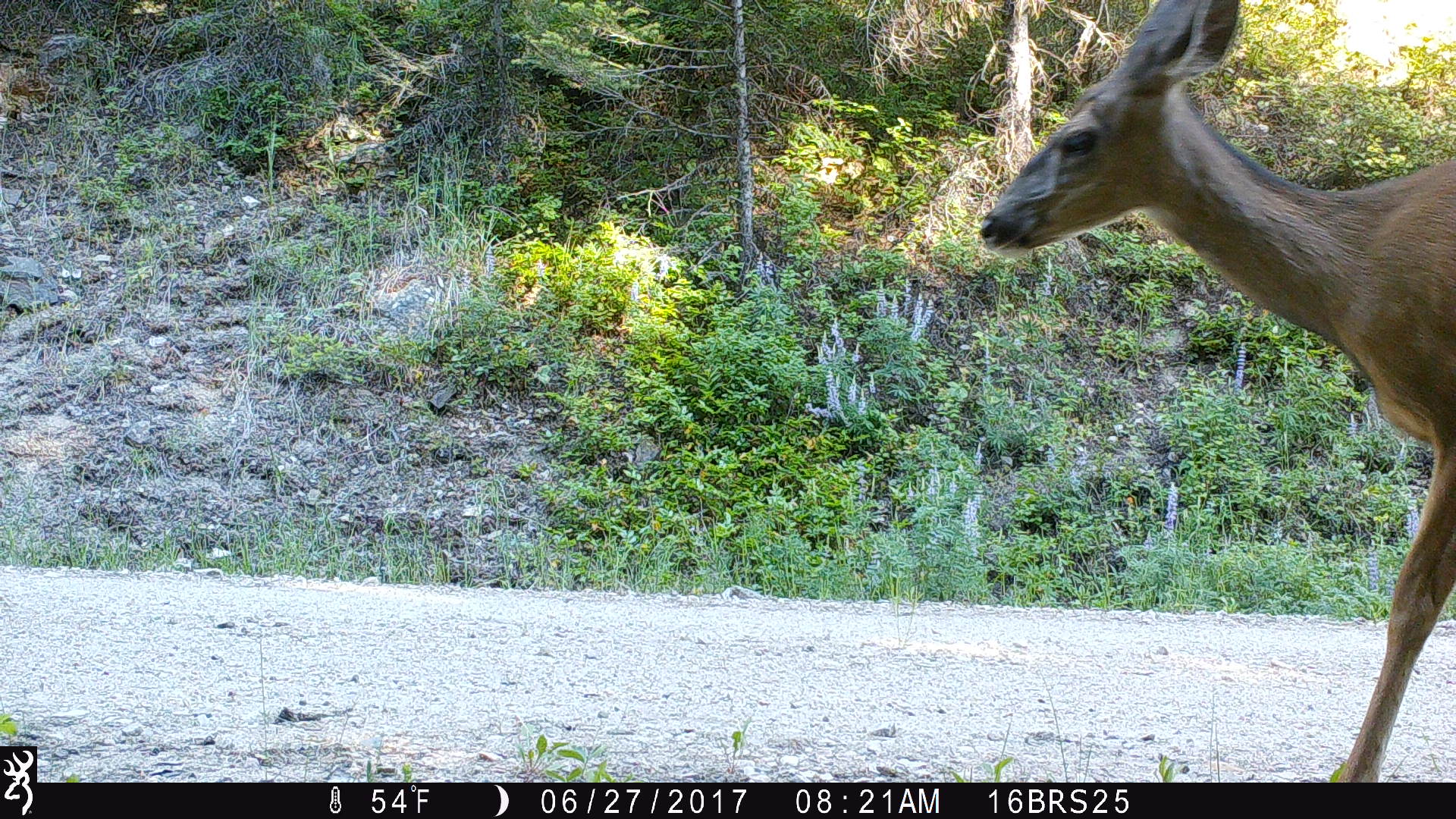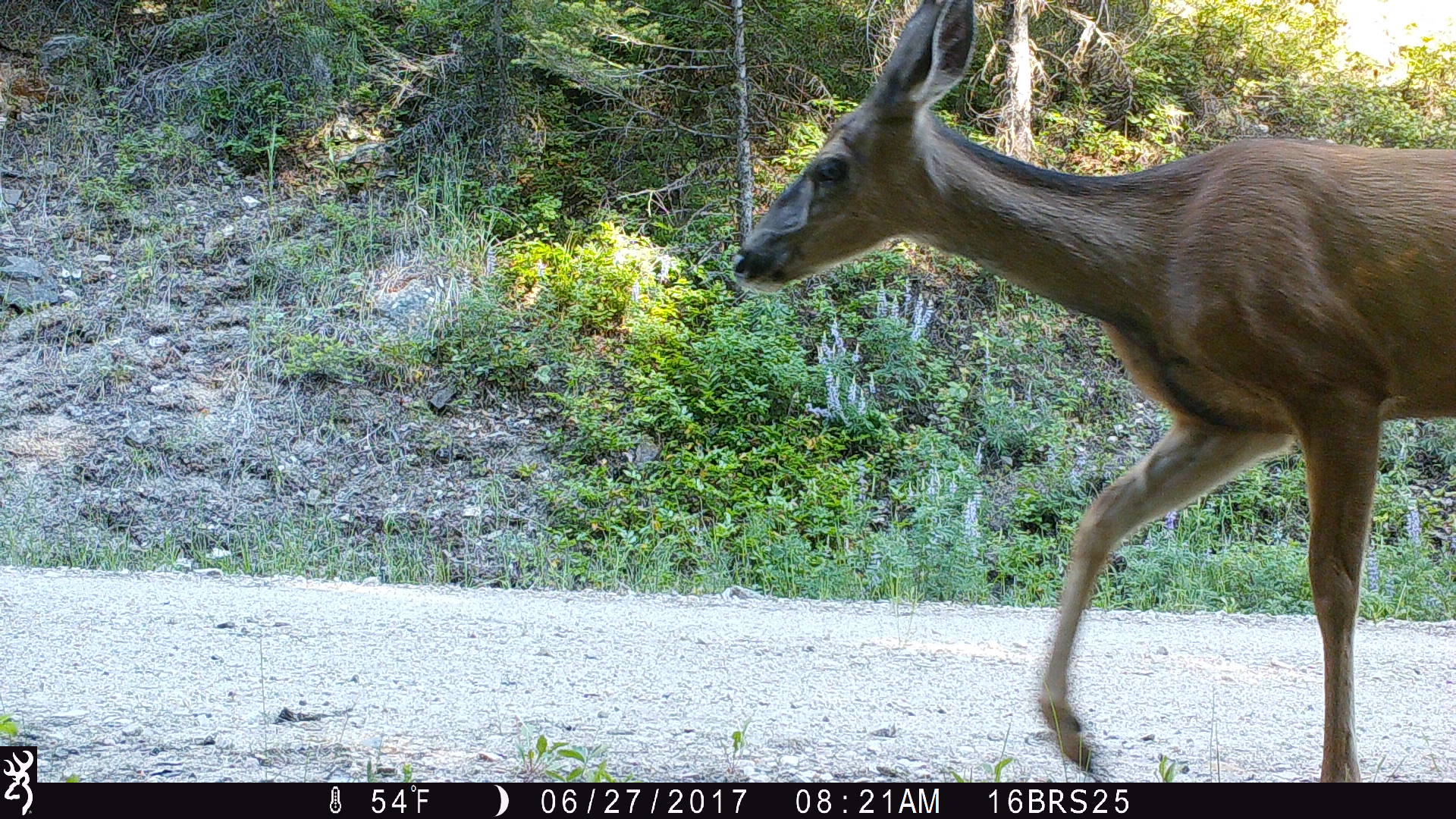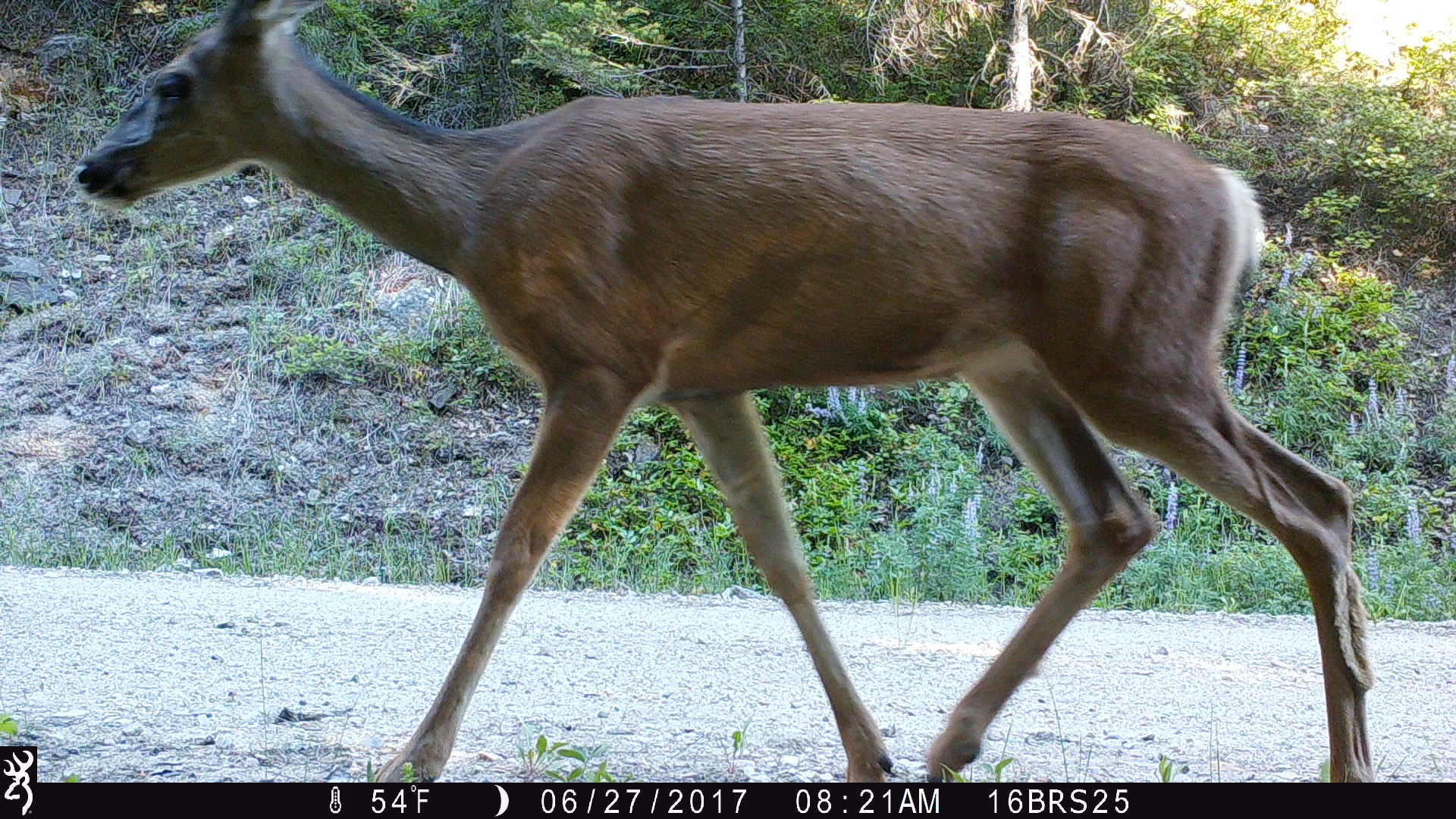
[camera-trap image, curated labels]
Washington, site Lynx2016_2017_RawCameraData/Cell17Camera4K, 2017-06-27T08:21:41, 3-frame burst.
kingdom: Animalia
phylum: Chordata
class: Mammalia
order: Artiodactyla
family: Cervidae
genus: Odocoileus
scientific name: Odocoileus hemionus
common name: mule deer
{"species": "Odocoileus hemionus (mule deer)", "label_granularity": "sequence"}